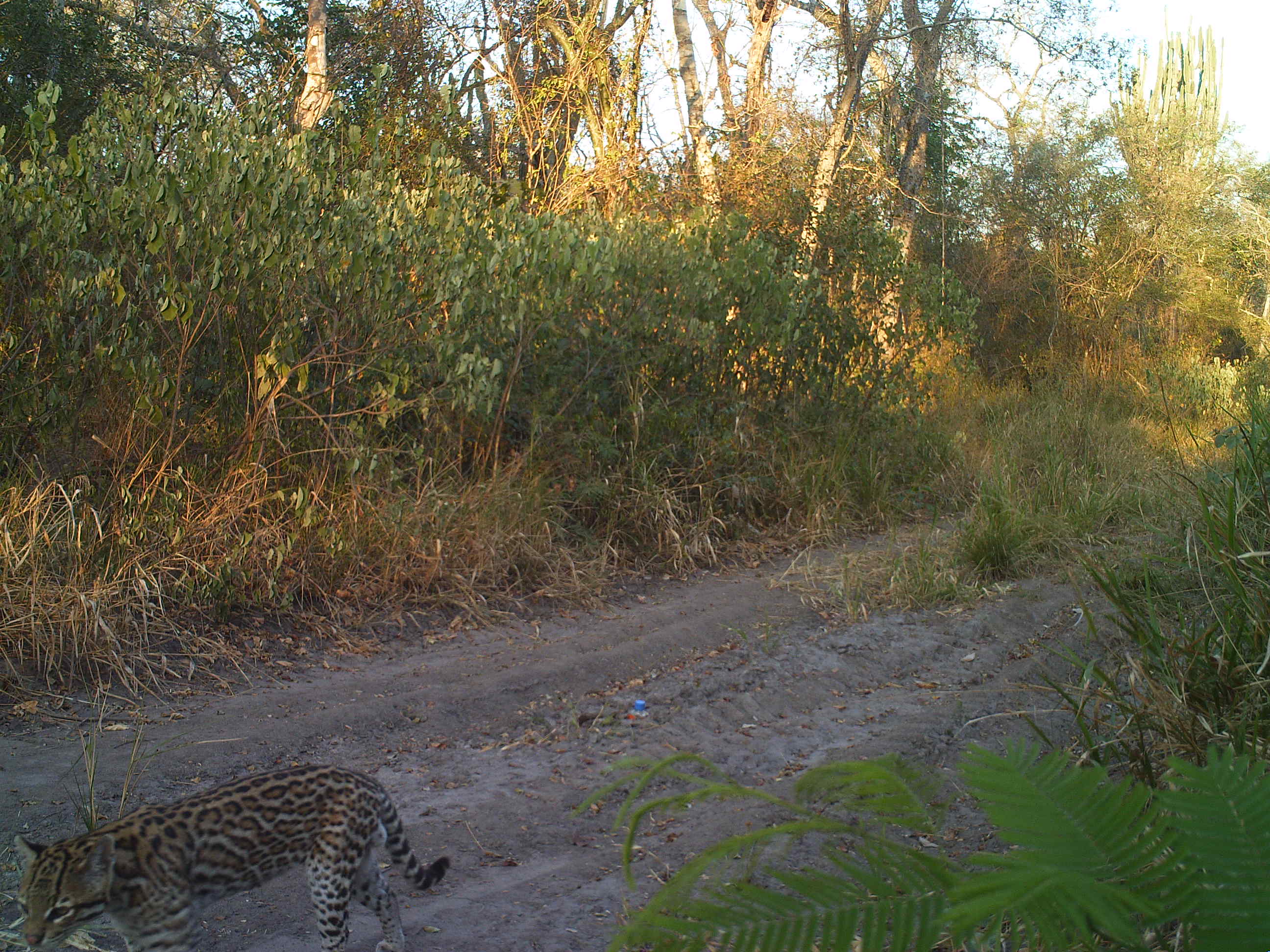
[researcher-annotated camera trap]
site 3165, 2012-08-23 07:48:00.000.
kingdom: Animalia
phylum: Chordata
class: Mammalia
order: Carnivora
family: Felidae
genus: Leopardus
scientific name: Leopardus pardalis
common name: ocelot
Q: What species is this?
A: Leopardus pardalis (ocelot).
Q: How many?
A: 1.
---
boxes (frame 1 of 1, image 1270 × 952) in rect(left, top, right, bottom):
leopardus pardalis: rect(14, 759, 452, 948)